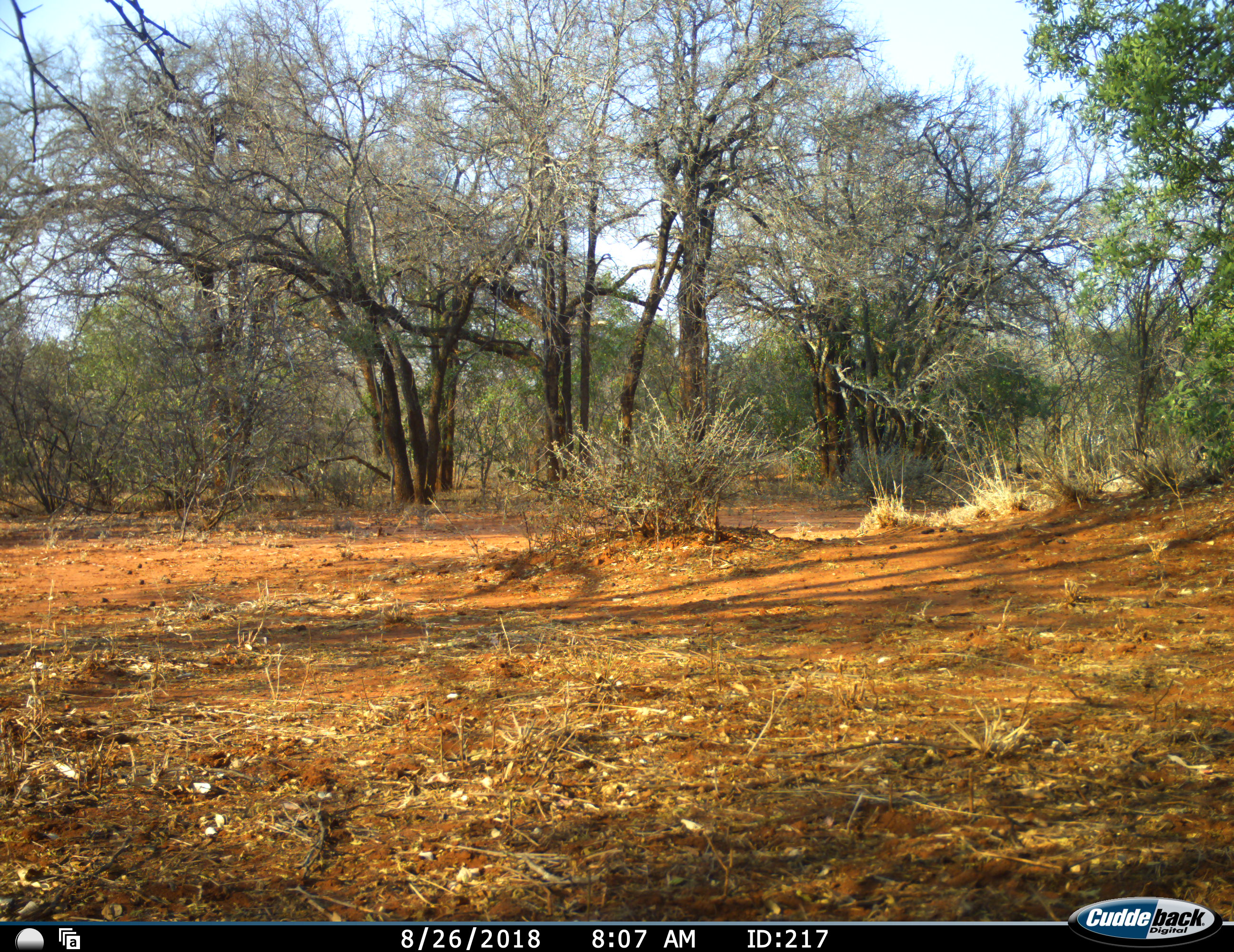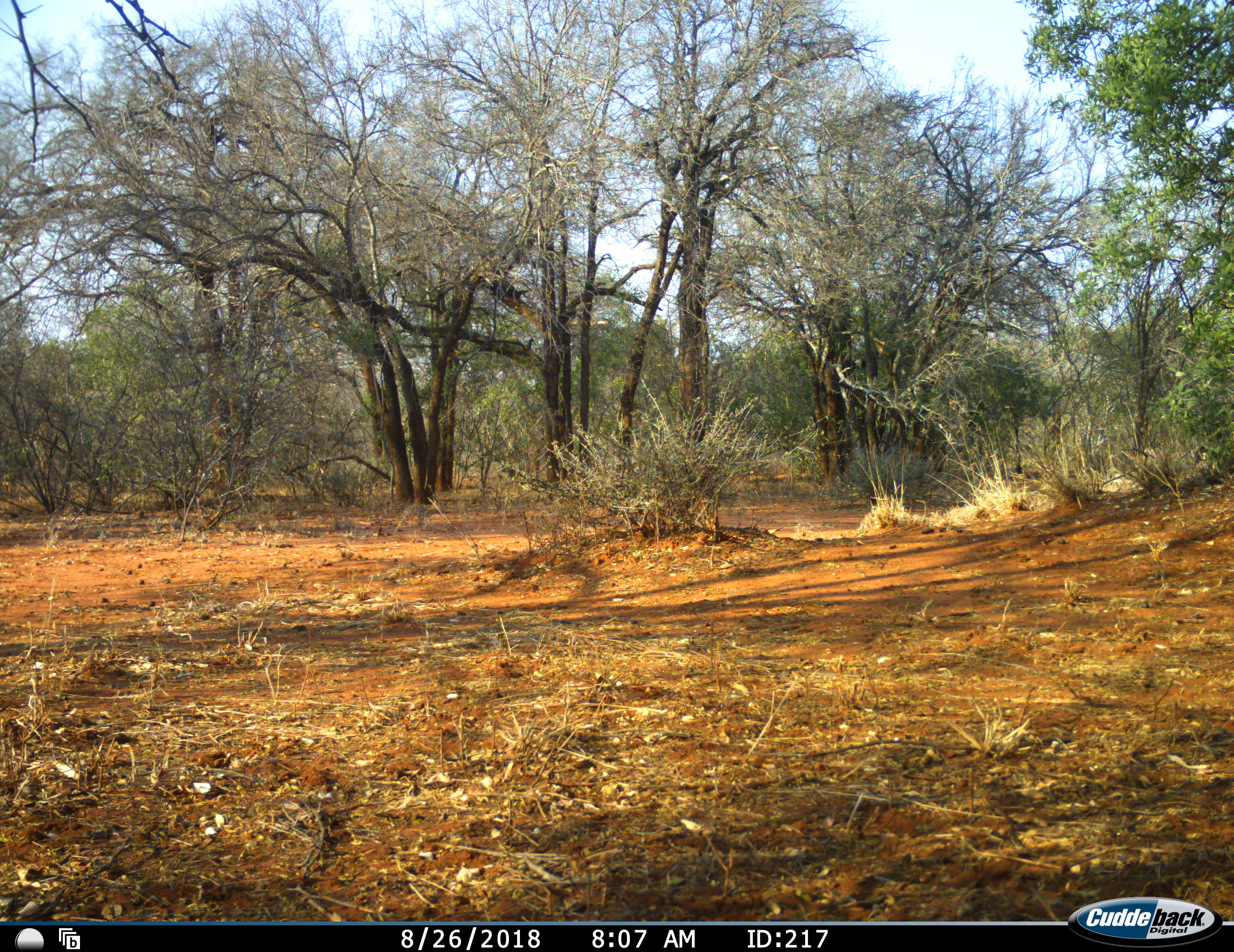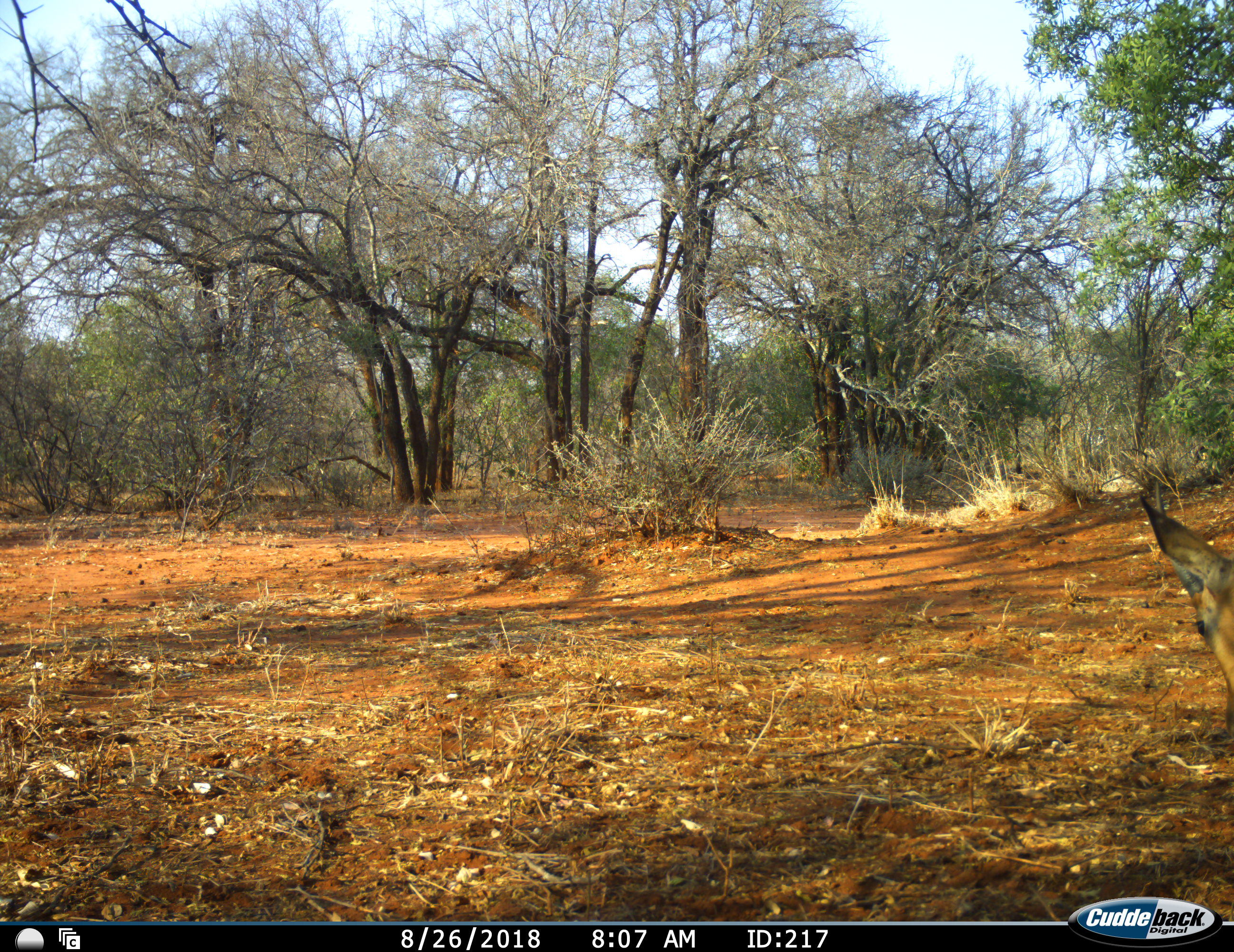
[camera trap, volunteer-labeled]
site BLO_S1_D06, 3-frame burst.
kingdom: Animalia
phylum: Chordata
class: Mammalia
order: Artiodactyla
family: Bovidae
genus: Aepyceros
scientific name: Aepyceros melampus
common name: impala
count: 1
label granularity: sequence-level